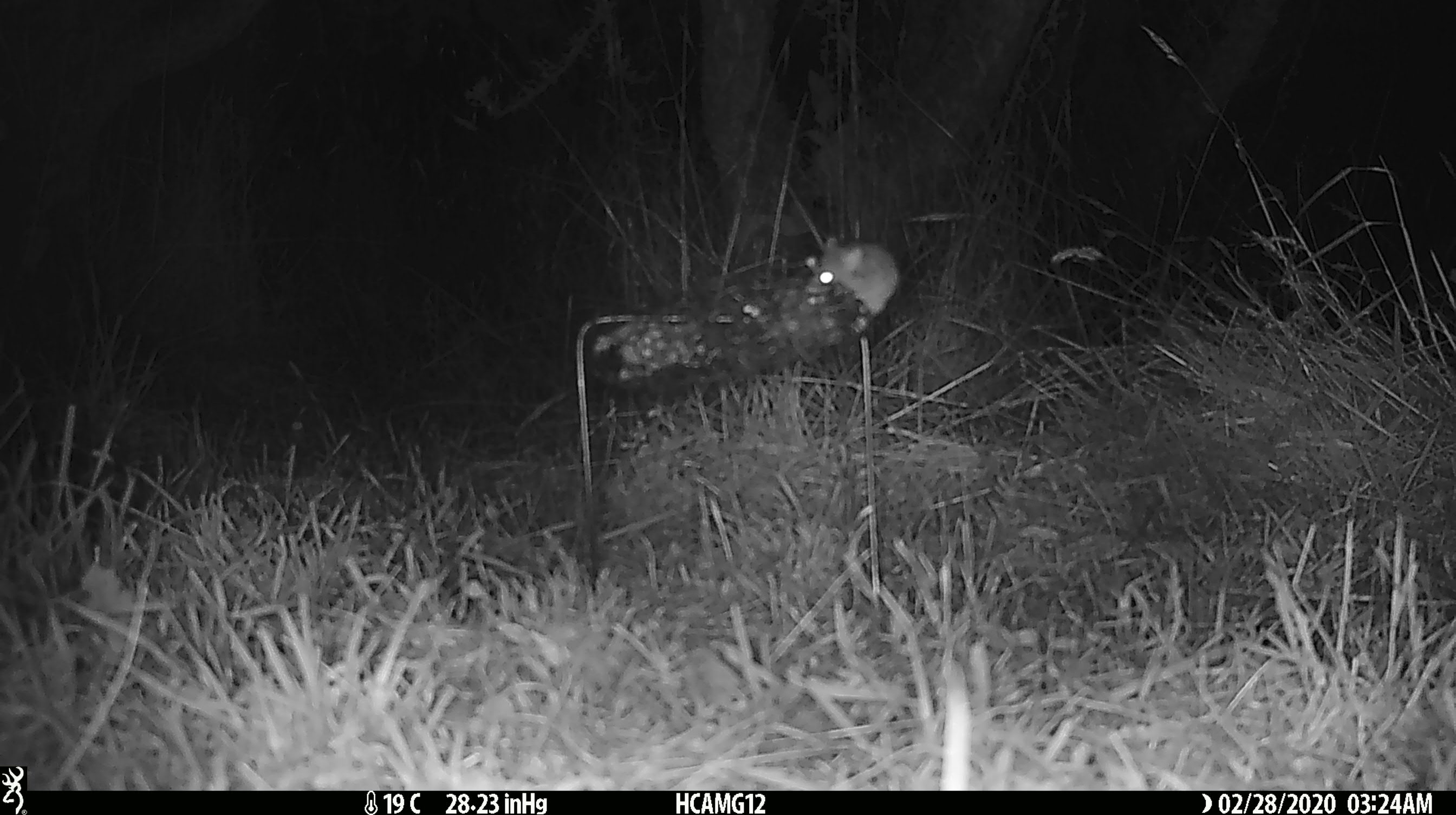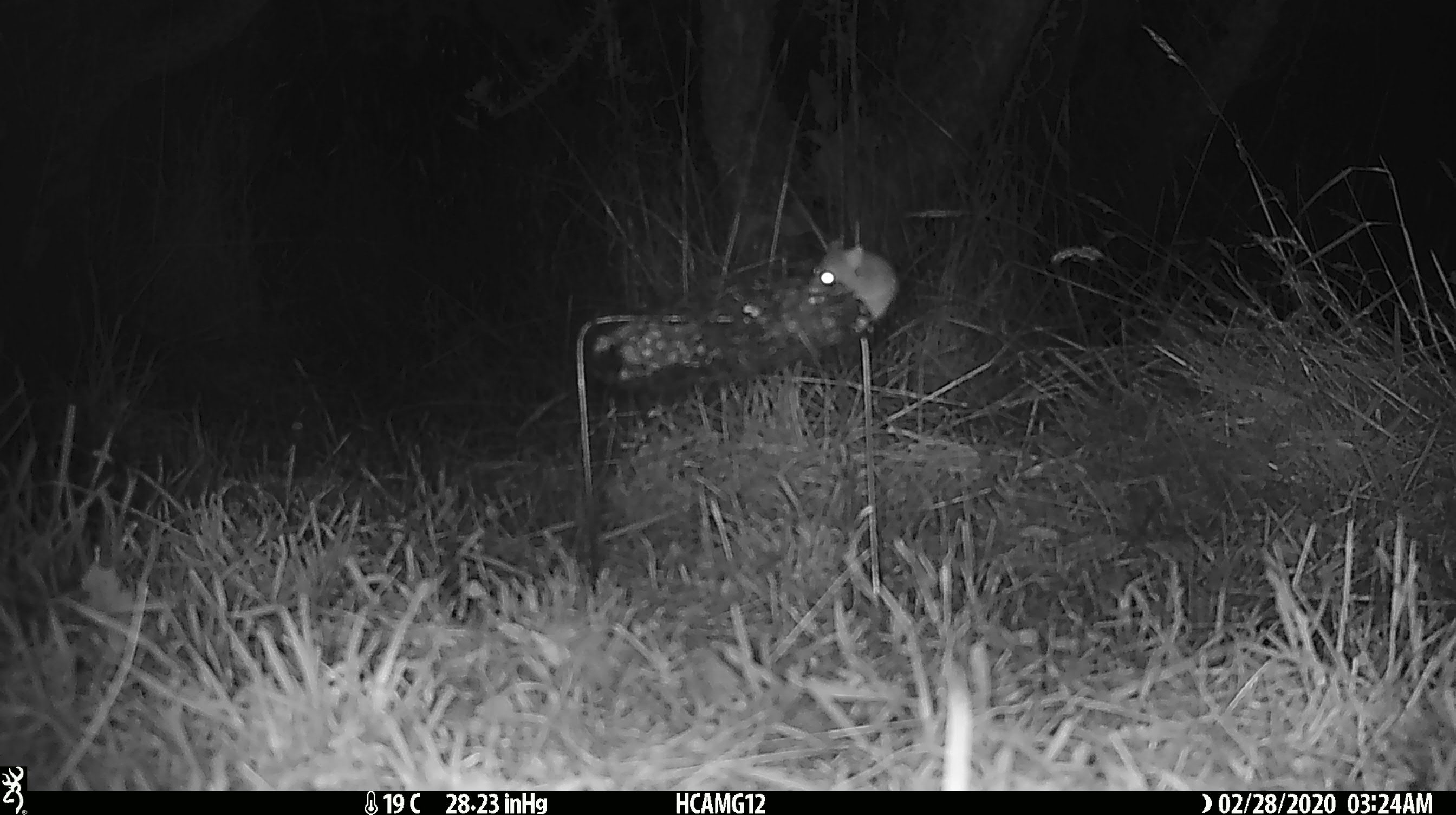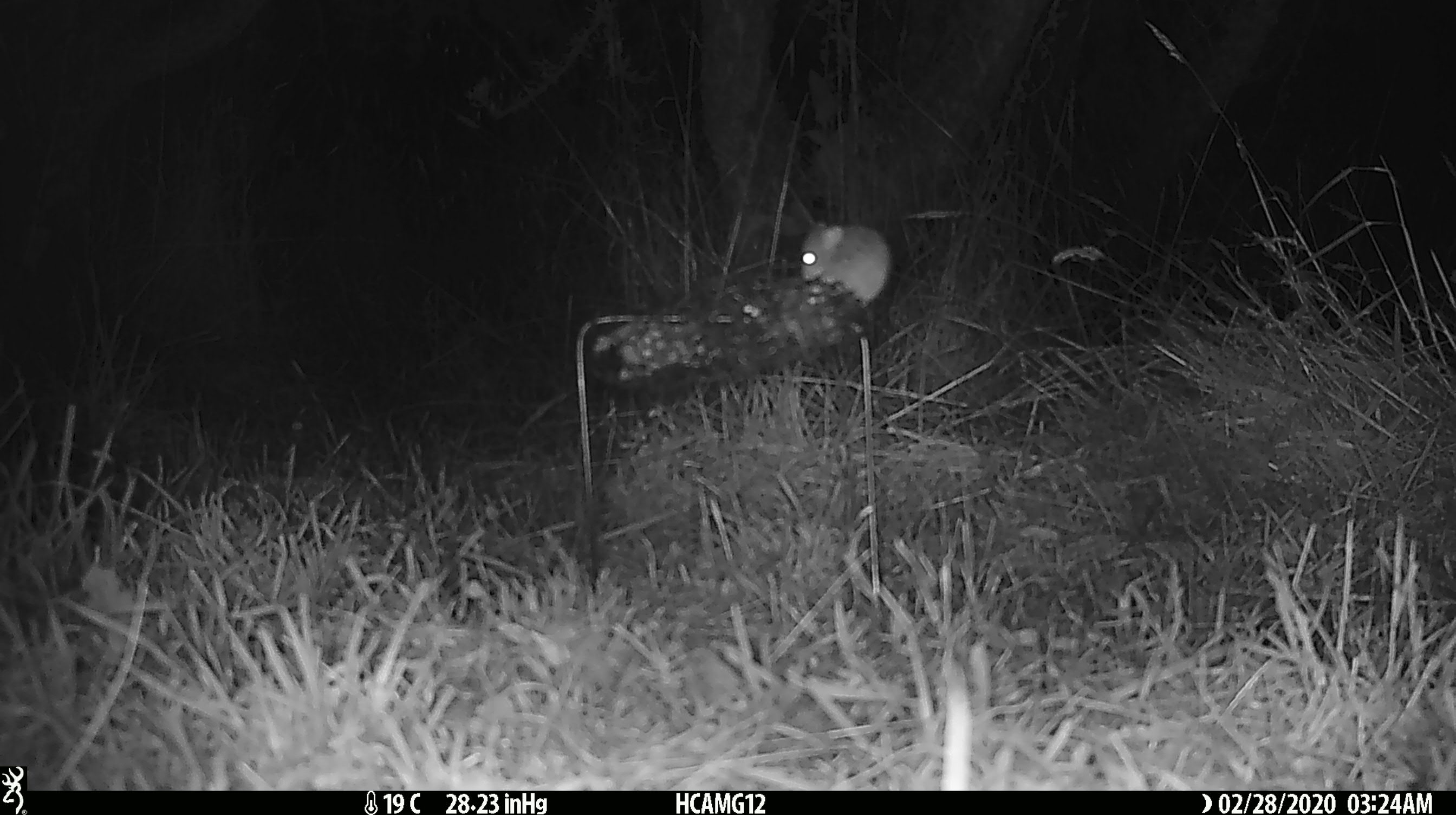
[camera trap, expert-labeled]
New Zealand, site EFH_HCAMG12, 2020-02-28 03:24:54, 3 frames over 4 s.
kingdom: Animalia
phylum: Chordata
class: Mammalia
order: Rodentia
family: Muridae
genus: Mus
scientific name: Mus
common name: mouse